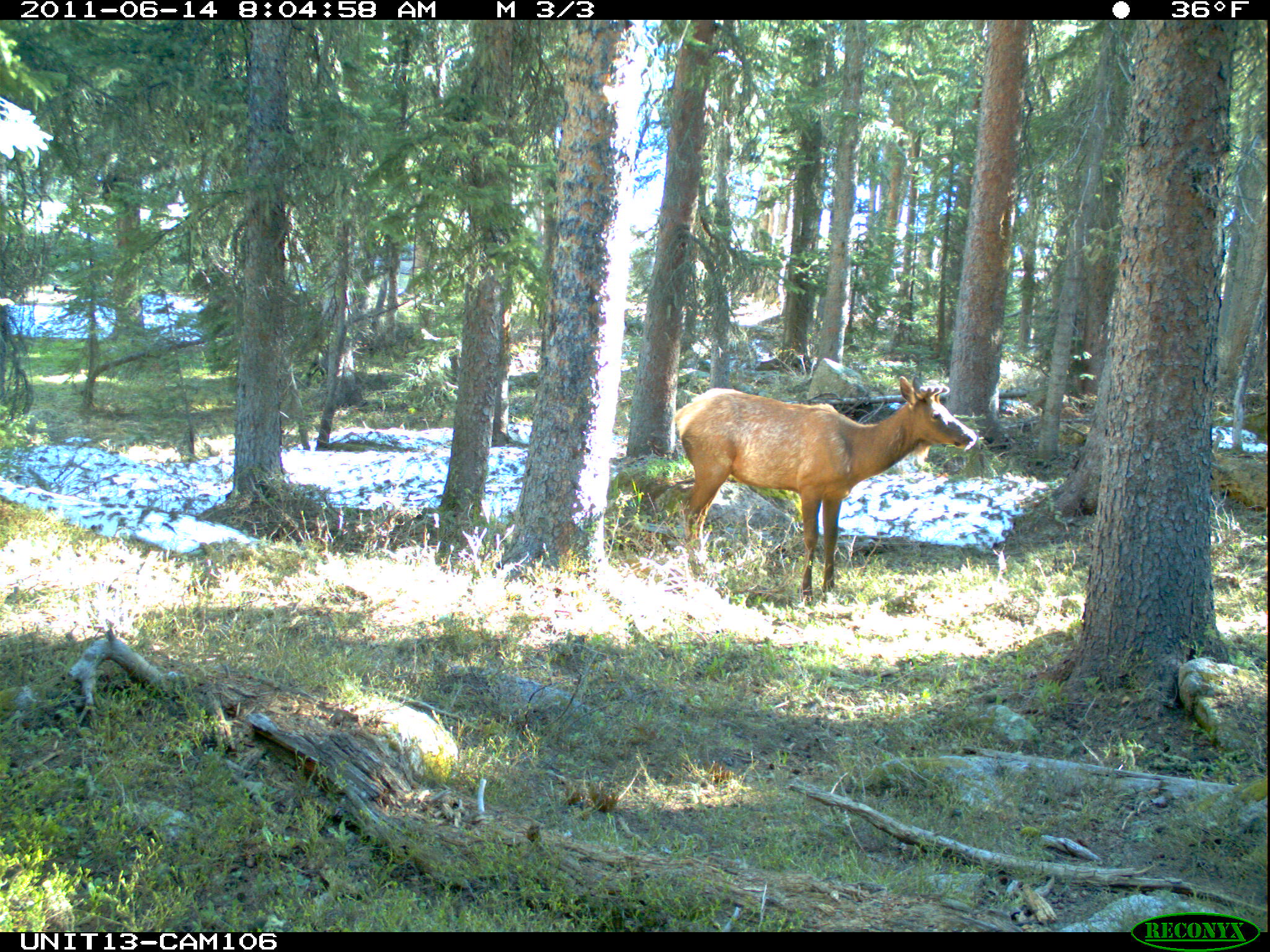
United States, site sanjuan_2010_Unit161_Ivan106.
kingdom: Animalia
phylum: Chordata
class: Mammalia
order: Artiodactyla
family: Cervidae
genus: Cervus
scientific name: Cervus elaphus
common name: red deer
Cervus elaphus (red deer).